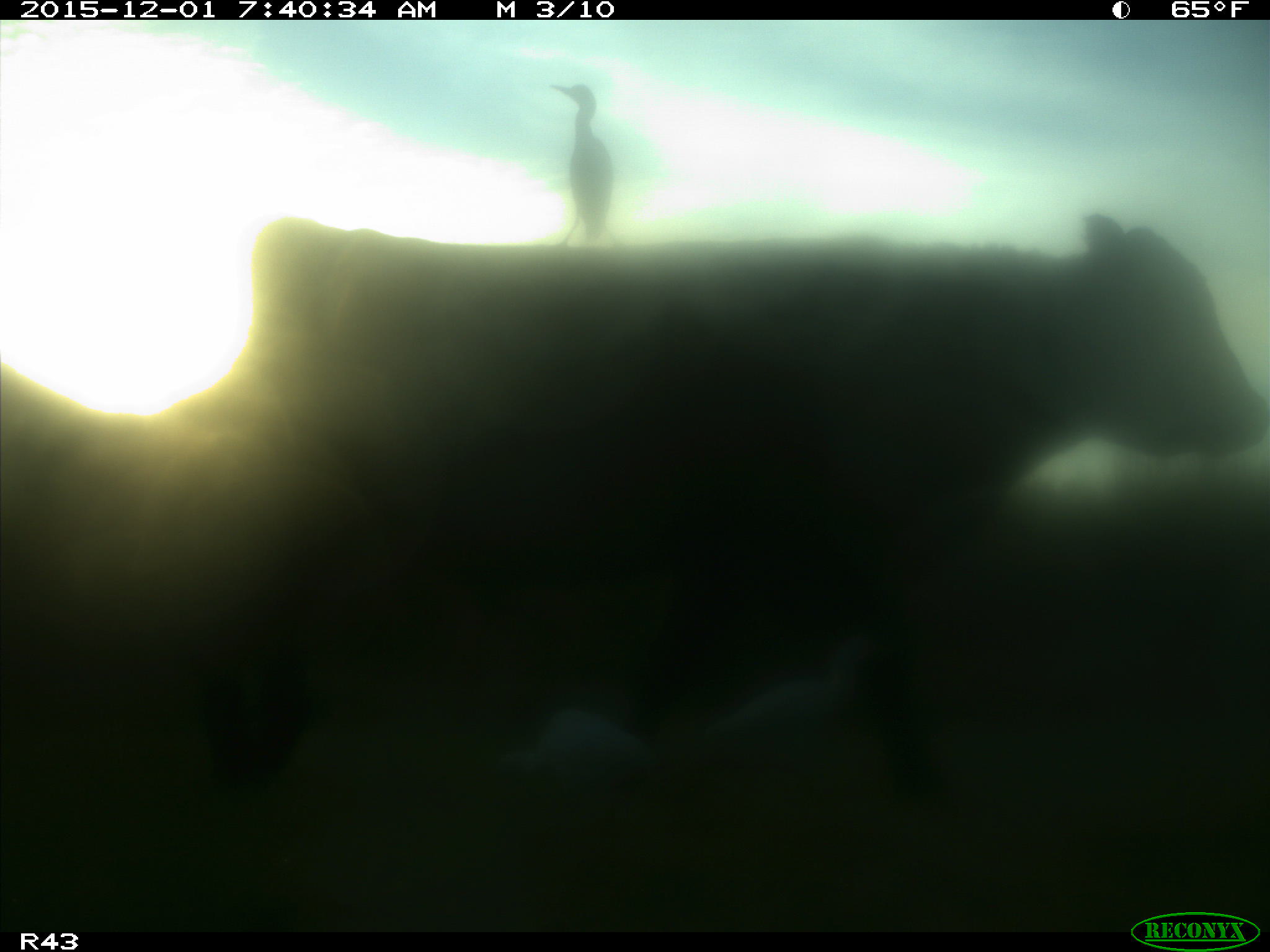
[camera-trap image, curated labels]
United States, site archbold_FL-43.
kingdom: Animalia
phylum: Chordata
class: Mammalia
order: Artiodactyla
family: Bovidae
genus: Bos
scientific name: Bos taurus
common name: domestic cow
Bos taurus (domestic cow).